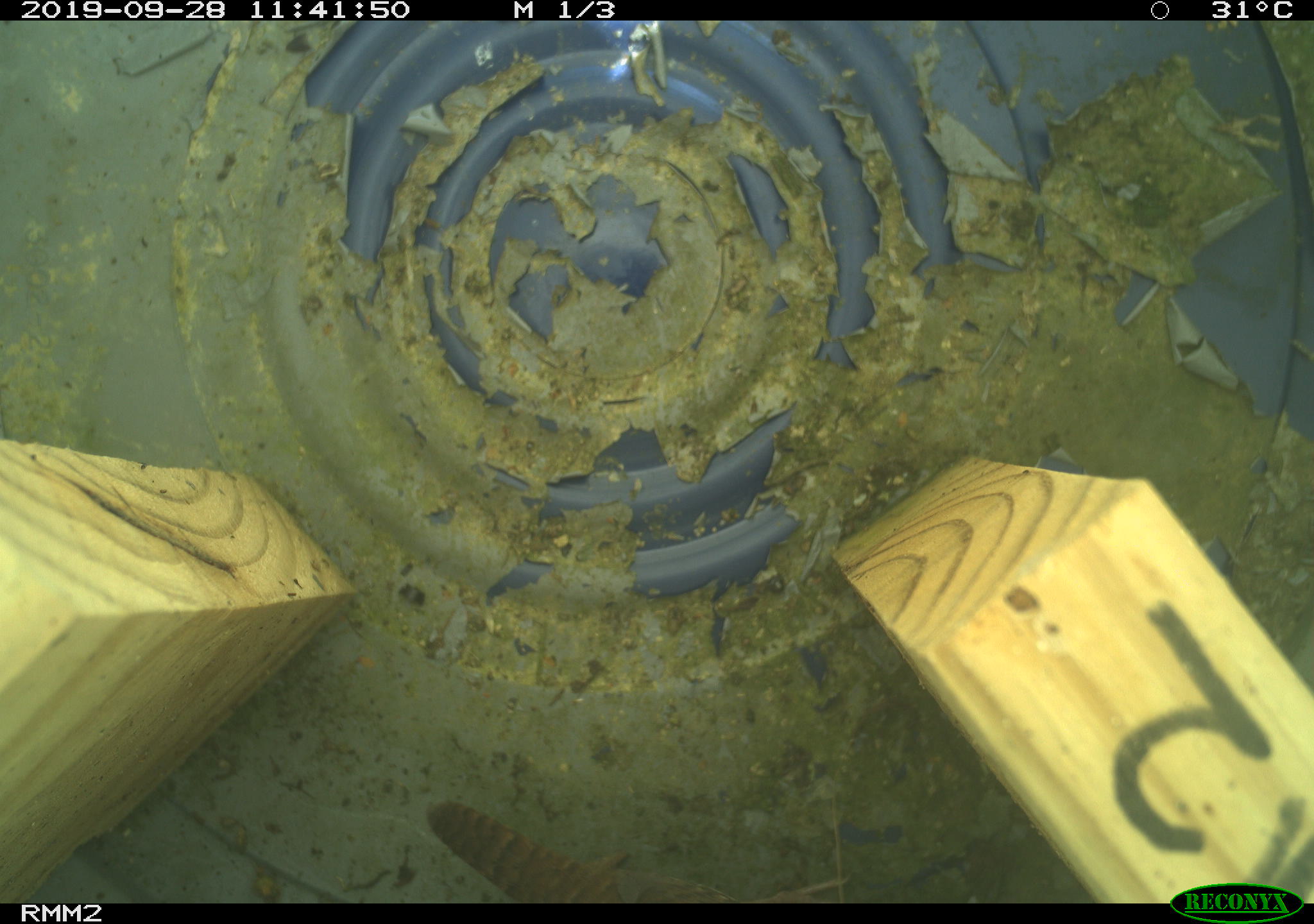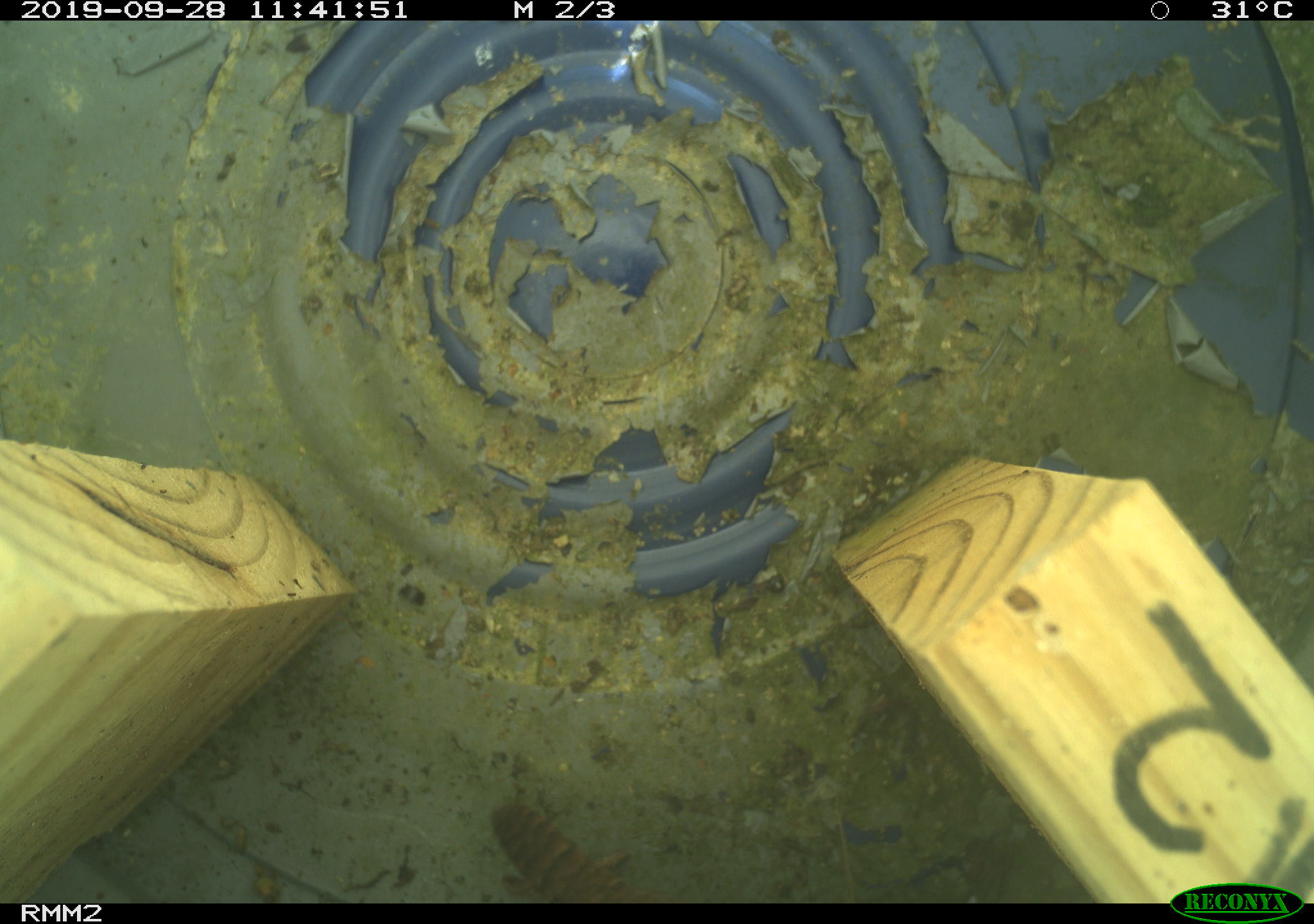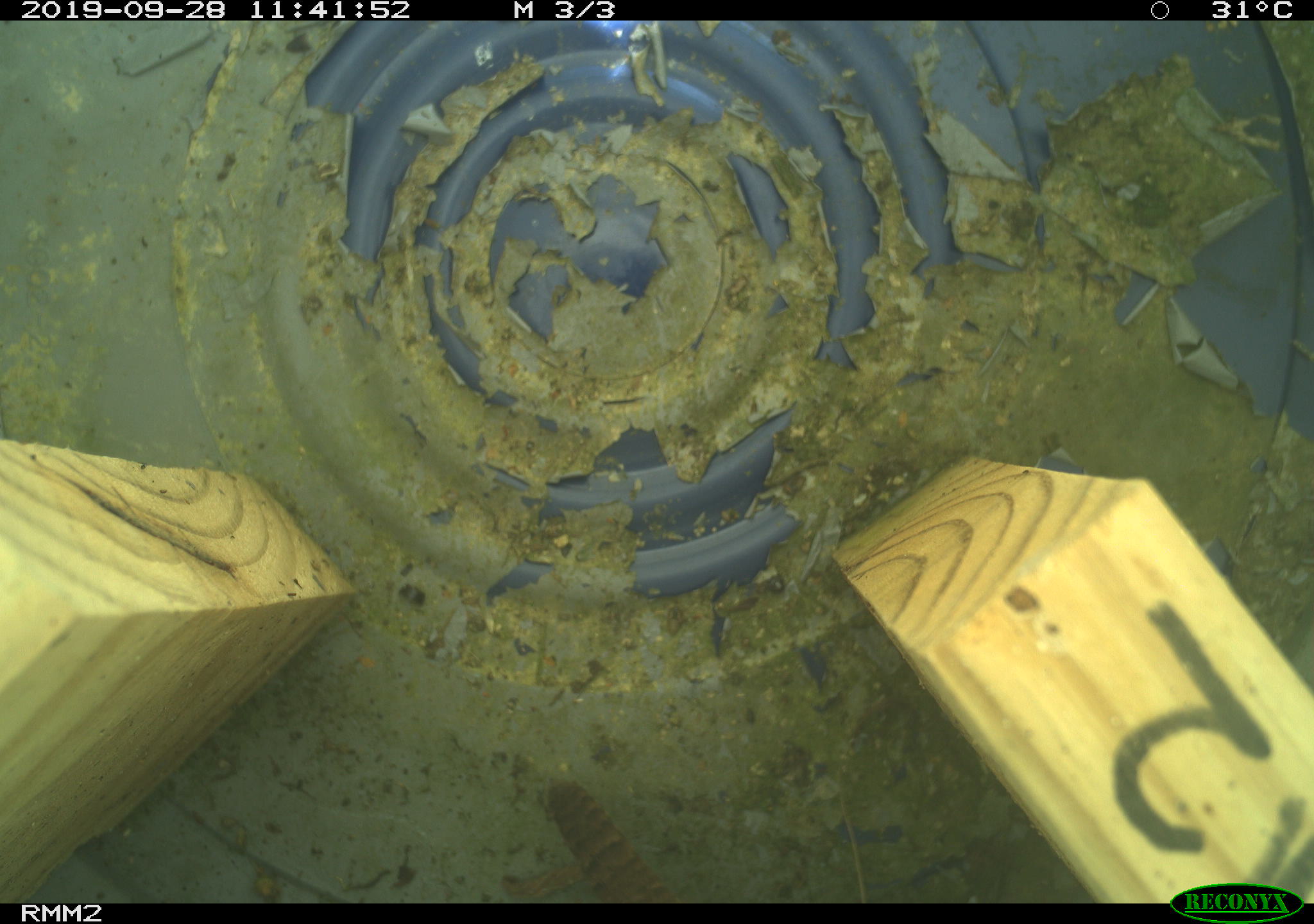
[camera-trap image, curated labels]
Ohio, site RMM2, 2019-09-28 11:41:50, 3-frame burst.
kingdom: Animalia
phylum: Chordata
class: Aves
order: Passeriformes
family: Troglodytidae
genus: Troglodytes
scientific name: Troglodytes aedon aedon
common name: northern house wren